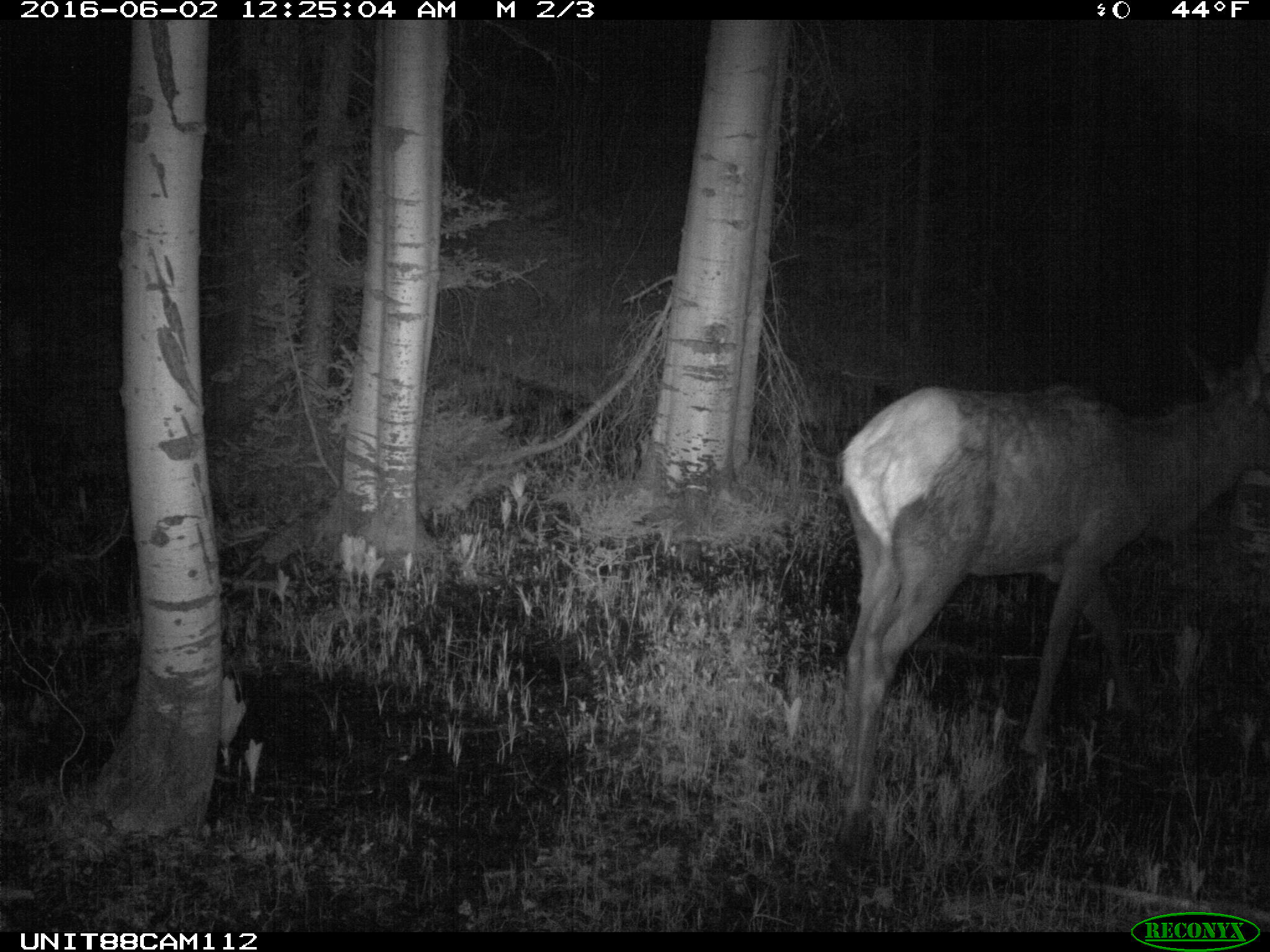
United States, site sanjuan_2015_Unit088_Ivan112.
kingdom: Animalia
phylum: Chordata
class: Mammalia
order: Artiodactyla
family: Cervidae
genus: Cervus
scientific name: Cervus elaphus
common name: red deer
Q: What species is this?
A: Cervus elaphus (red deer).